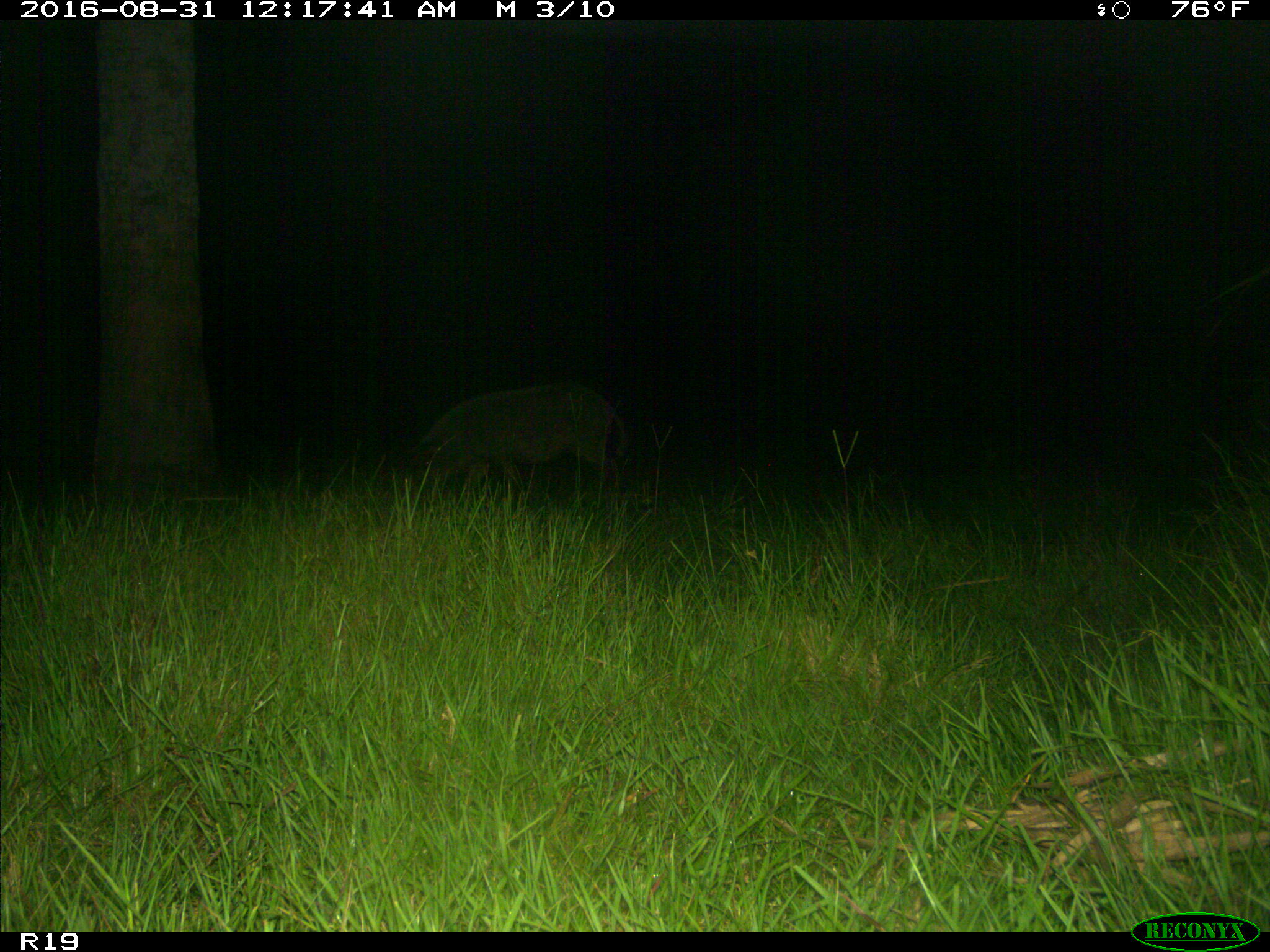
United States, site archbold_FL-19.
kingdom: Animalia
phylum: Chordata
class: Mammalia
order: Artiodactyla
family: Suidae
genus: Sus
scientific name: Sus scrofa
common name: wild boar